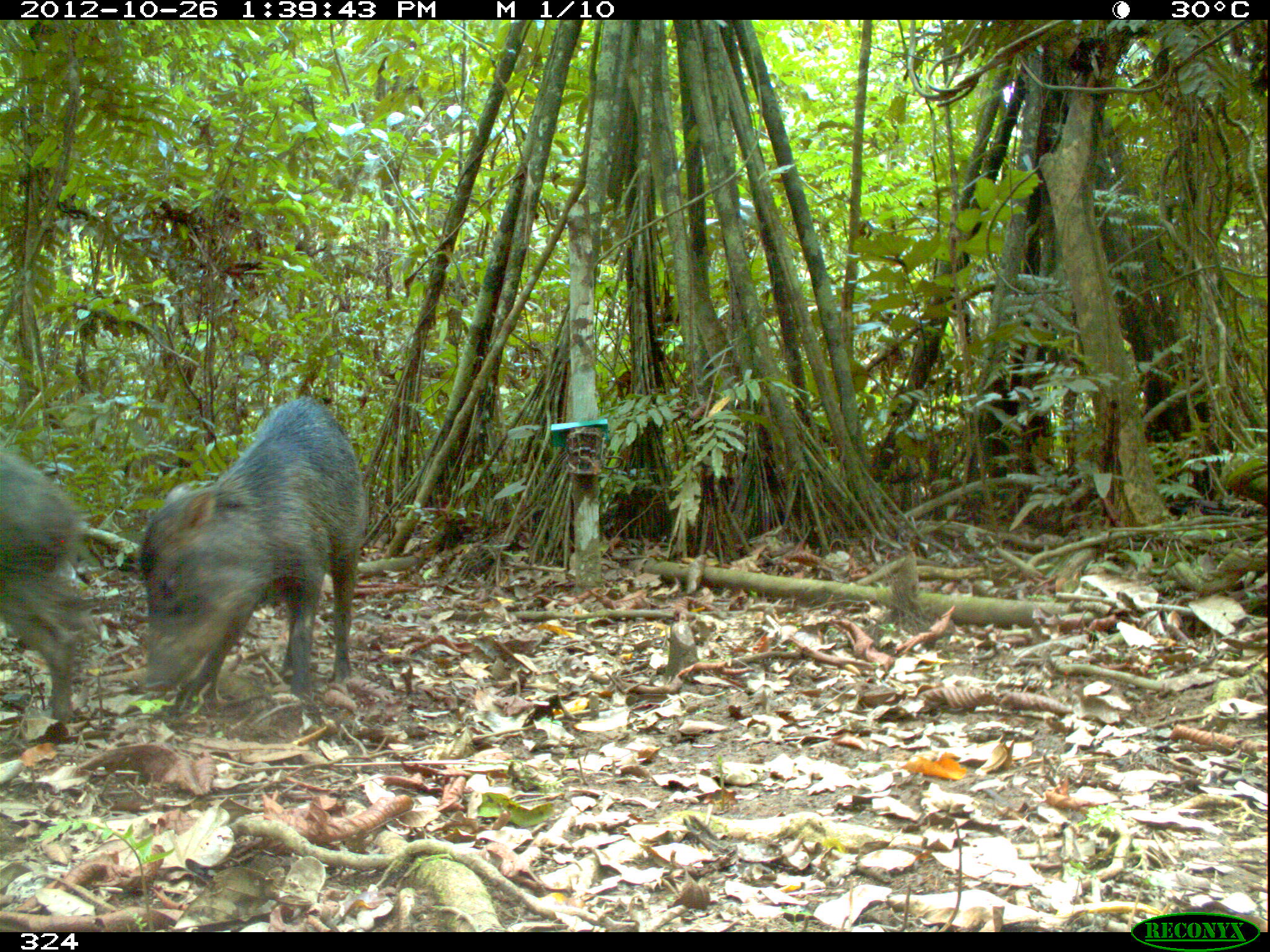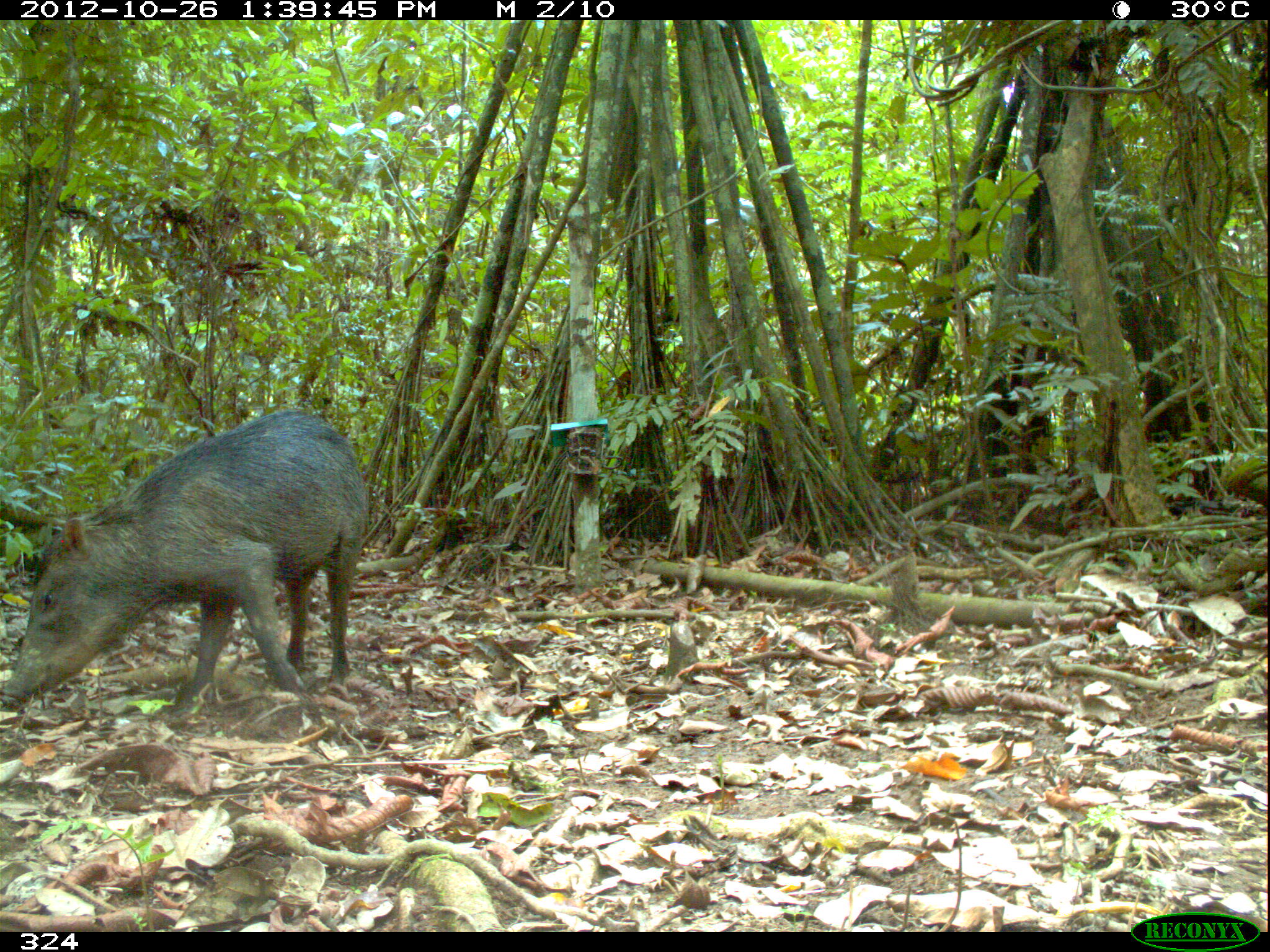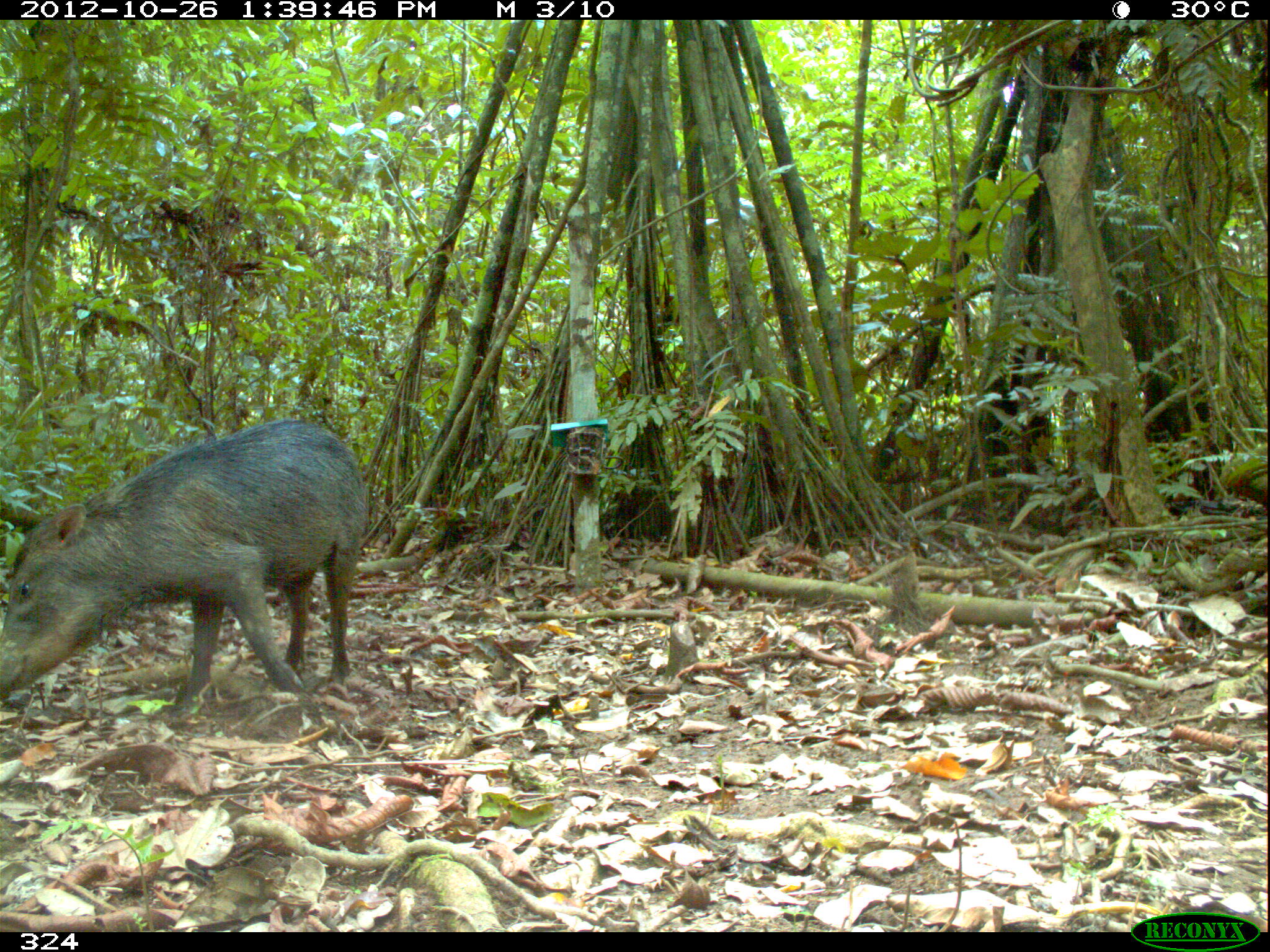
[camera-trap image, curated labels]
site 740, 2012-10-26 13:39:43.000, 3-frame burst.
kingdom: Animalia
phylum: Chordata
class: Mammalia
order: Artiodactyla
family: Tayassuidae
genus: Tayassu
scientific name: Tayassu pecari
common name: white-lipped peccary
Tayassu pecari (white-lipped peccary).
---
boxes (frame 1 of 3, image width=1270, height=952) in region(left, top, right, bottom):
tayassu pecari: region(136, 394, 368, 713); region(0, 448, 89, 722)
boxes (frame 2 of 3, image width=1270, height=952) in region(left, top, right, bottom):
tayassu pecari: region(0, 407, 367, 711)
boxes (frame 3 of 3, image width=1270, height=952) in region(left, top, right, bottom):
tayassu pecari: region(0, 415, 366, 703)